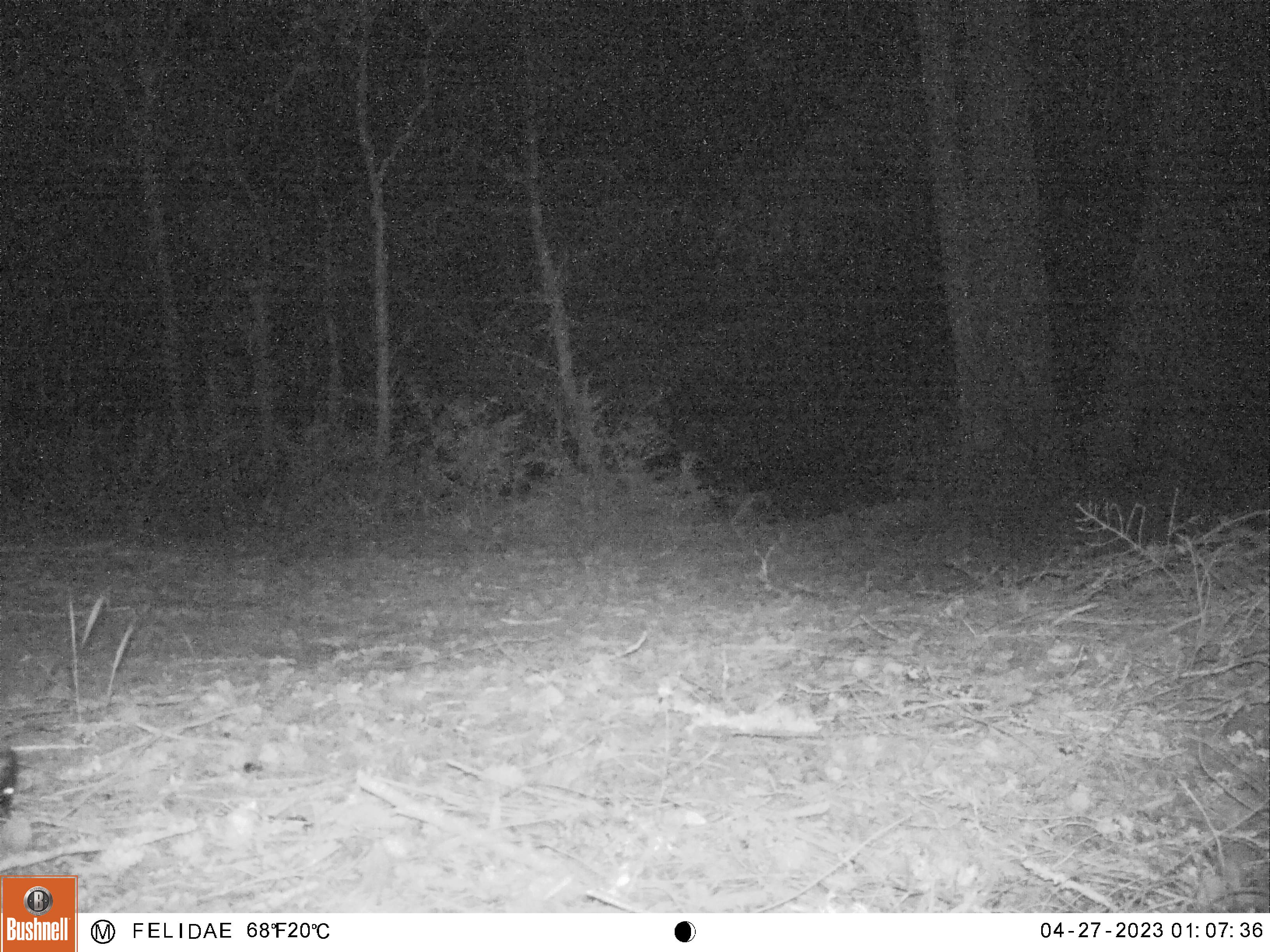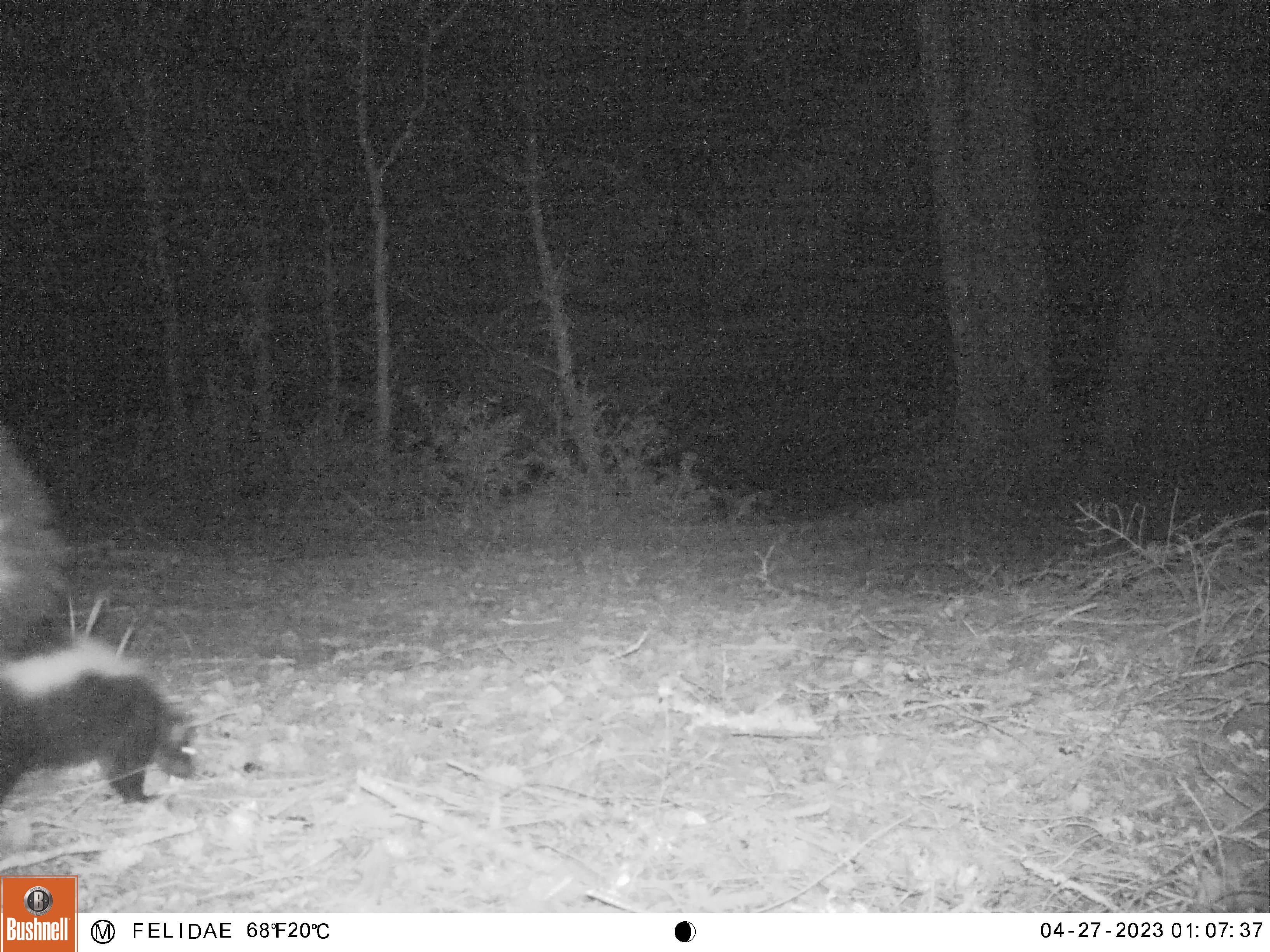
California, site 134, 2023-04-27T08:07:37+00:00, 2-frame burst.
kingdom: Animalia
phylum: Chordata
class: Mammalia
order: Carnivora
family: Mephitidae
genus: Mephitis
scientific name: Mephitis mephitis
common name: striped skunk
Striped skunk (Mephitis mephitis).